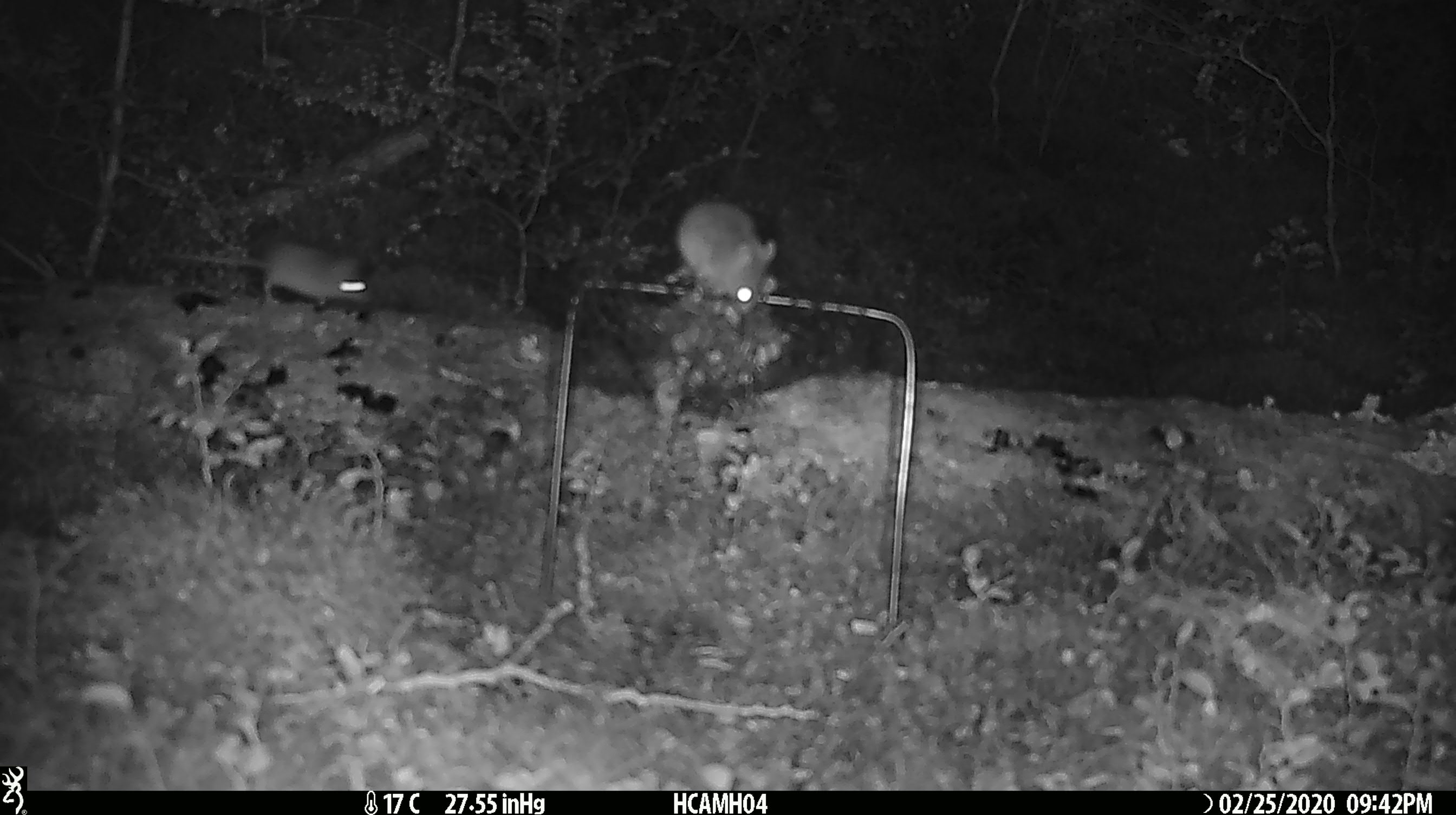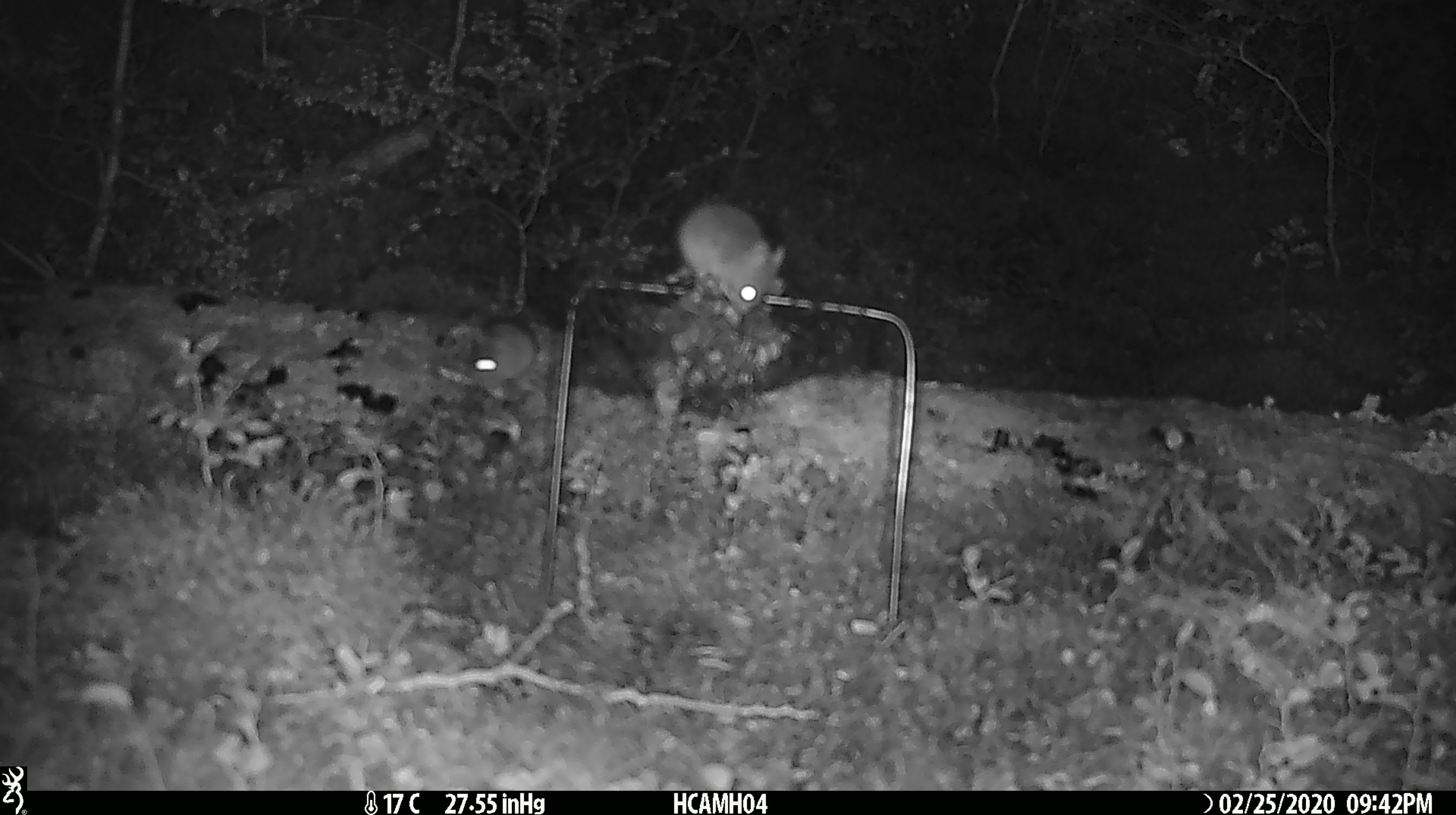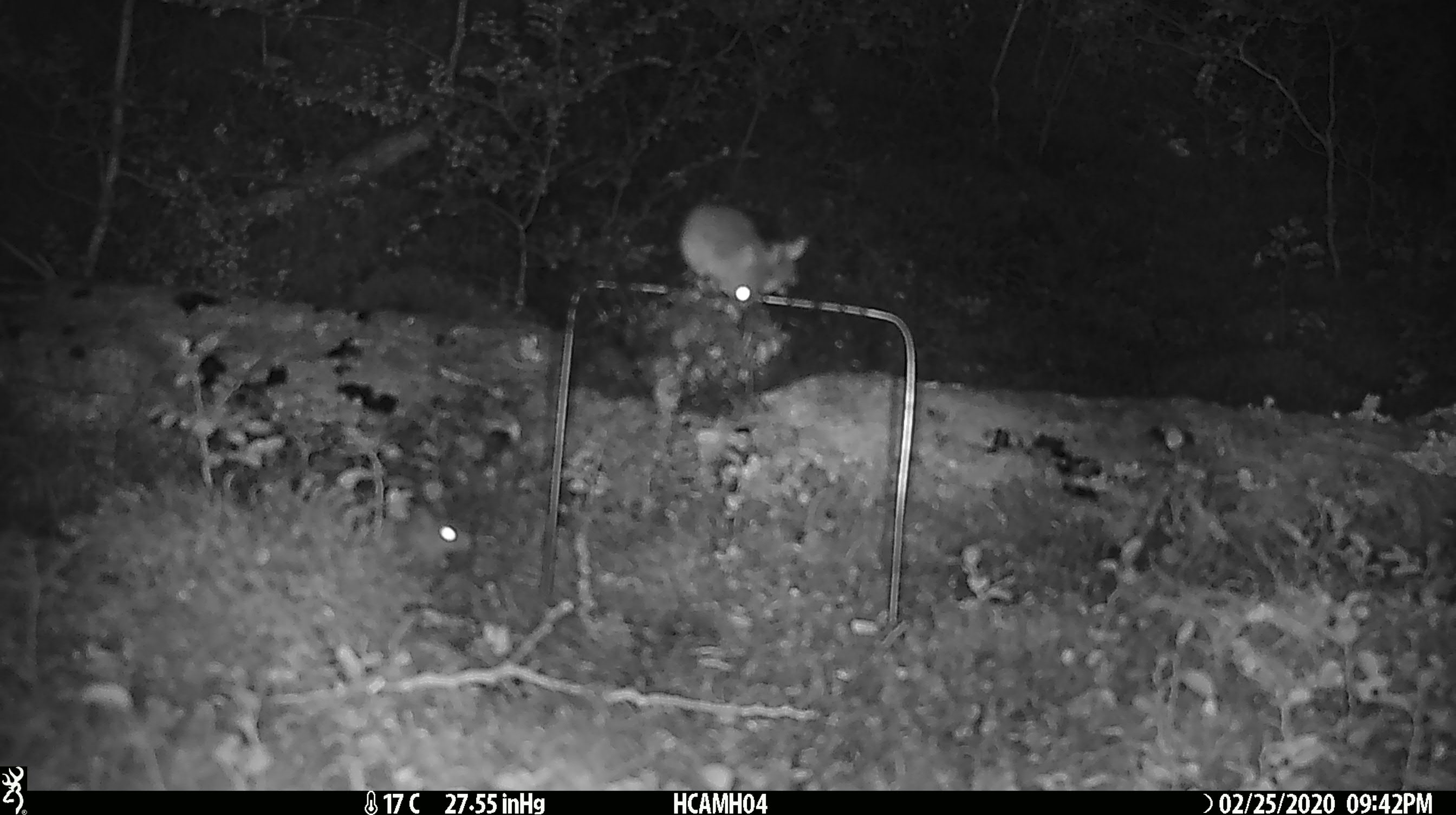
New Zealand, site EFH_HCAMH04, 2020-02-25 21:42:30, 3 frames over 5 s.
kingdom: Animalia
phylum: Chordata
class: Mammalia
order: Rodentia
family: Muridae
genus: Mus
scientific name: Mus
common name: mouse